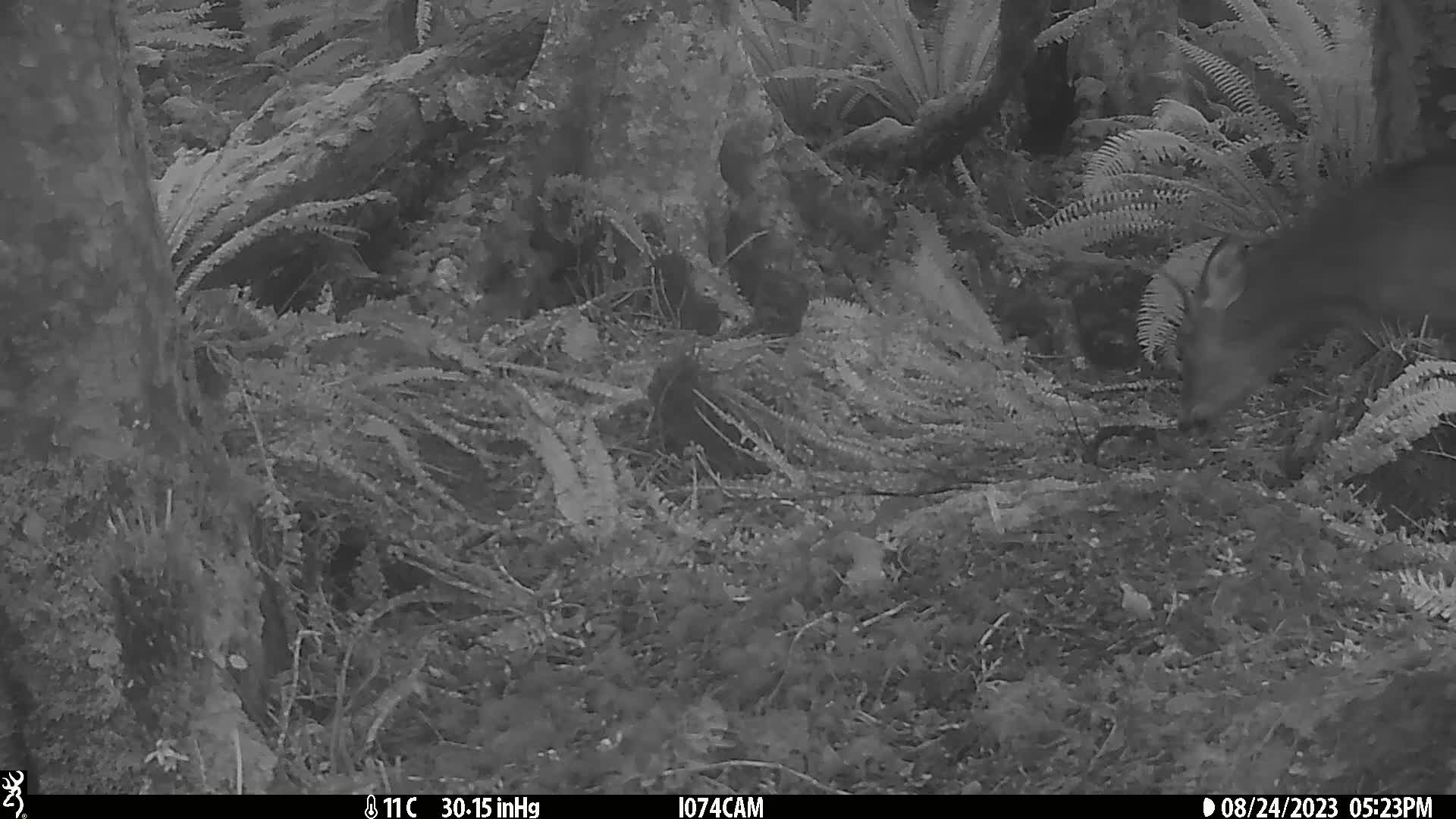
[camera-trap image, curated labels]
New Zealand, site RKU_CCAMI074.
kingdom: Animalia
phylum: Chordata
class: Mammalia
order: Artiodactyla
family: Cervidae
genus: Odocoileus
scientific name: Odocoileus virginianus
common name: white-tailed deer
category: white tailed deer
White tailed deer (white-tailed deer) (Odocoileus virginianus).